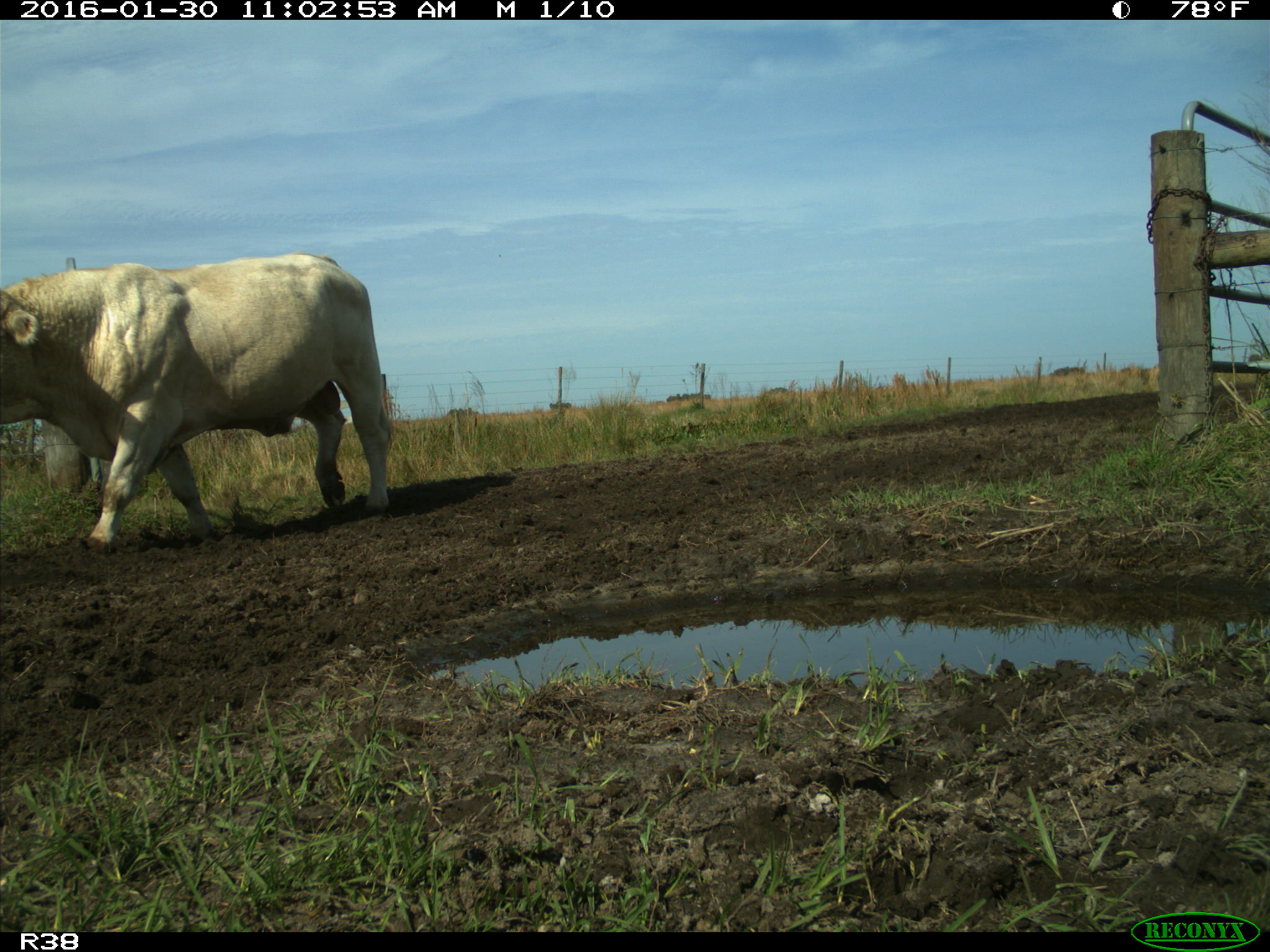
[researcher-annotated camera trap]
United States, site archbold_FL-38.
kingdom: Animalia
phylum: Chordata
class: Mammalia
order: Artiodactyla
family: Bovidae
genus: Bos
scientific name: Bos taurus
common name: domestic cow